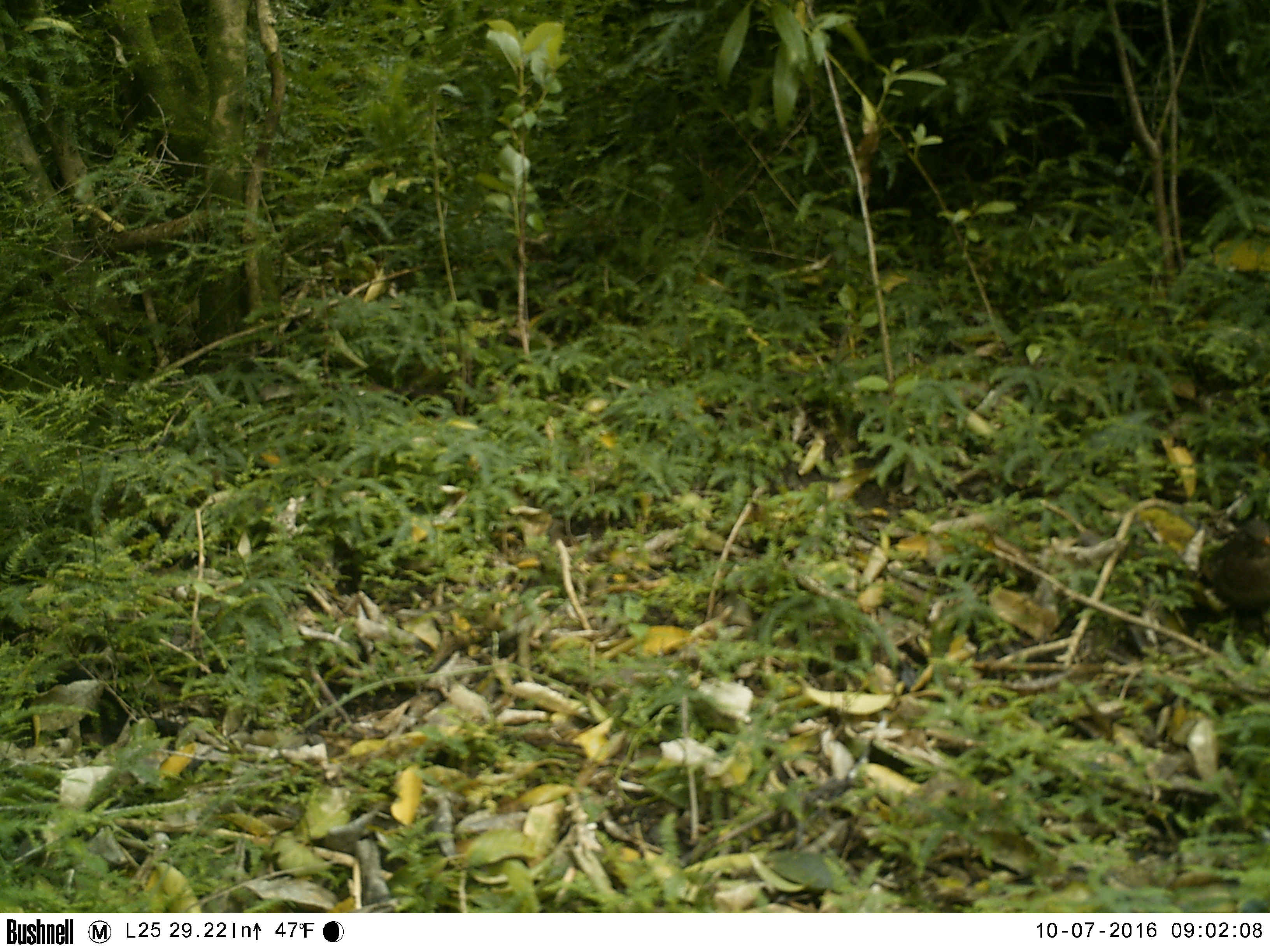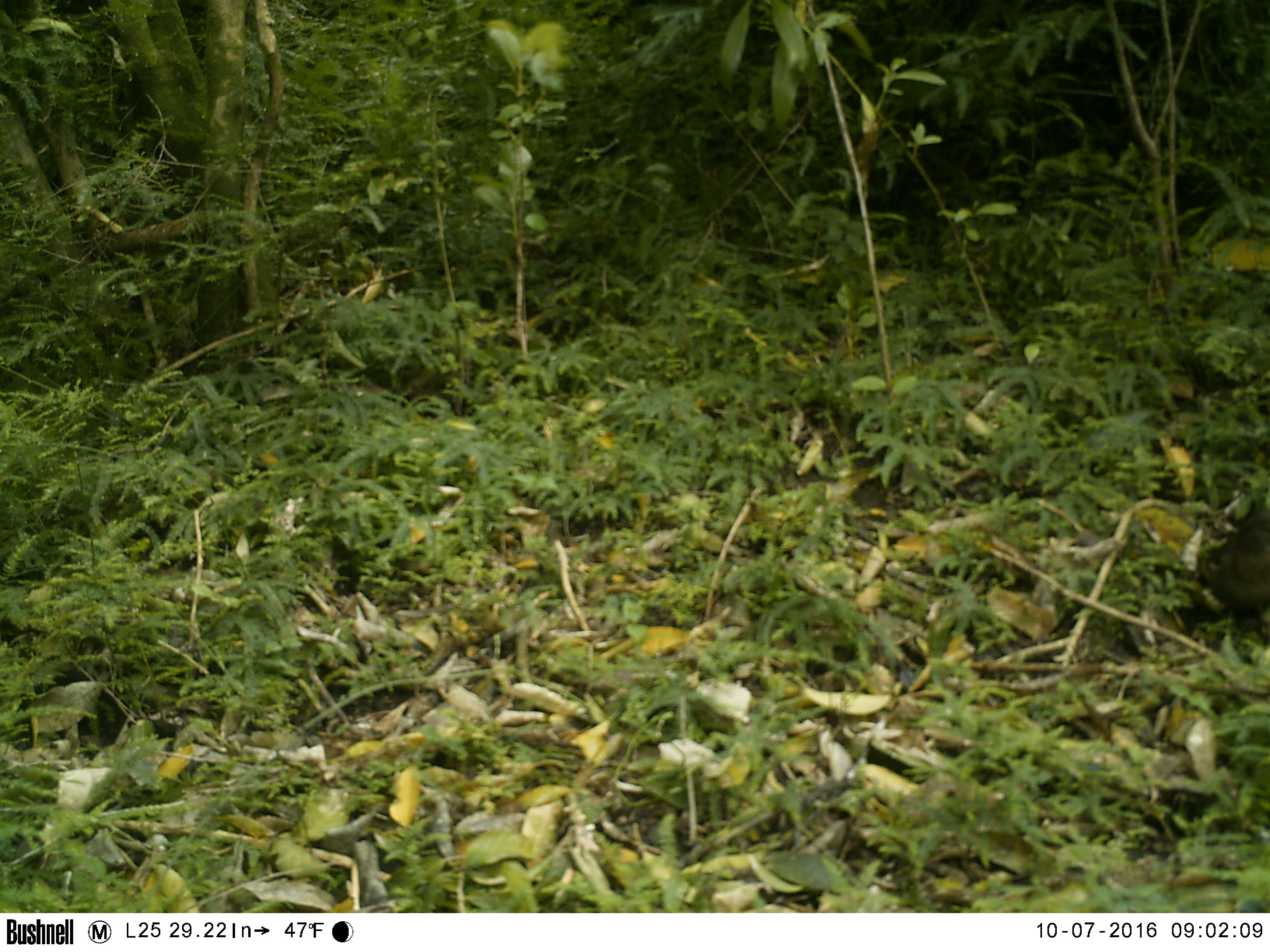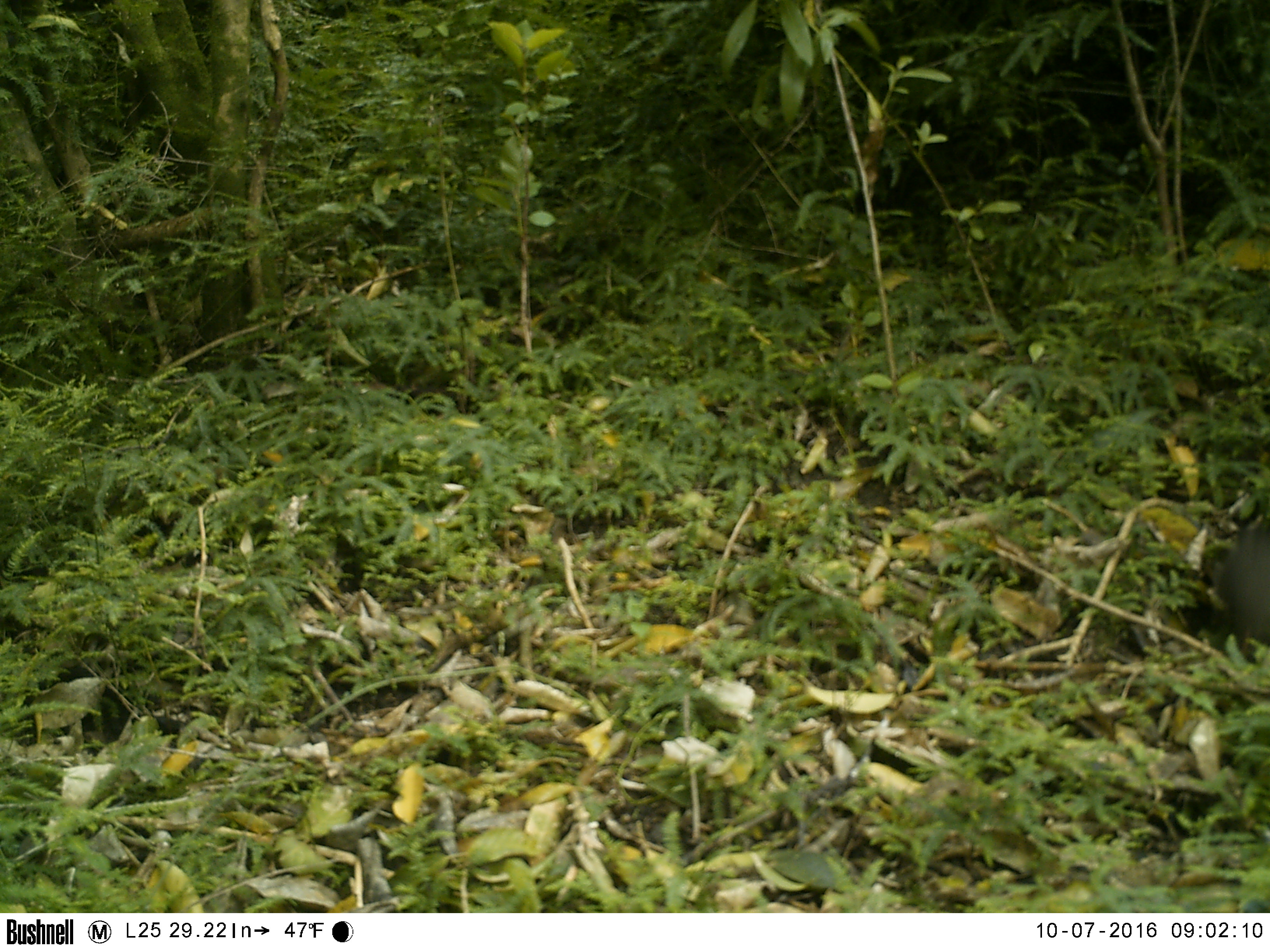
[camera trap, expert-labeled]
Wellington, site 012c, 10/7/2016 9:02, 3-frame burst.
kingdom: Animalia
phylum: Chordata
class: Aves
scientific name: Aves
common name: bird